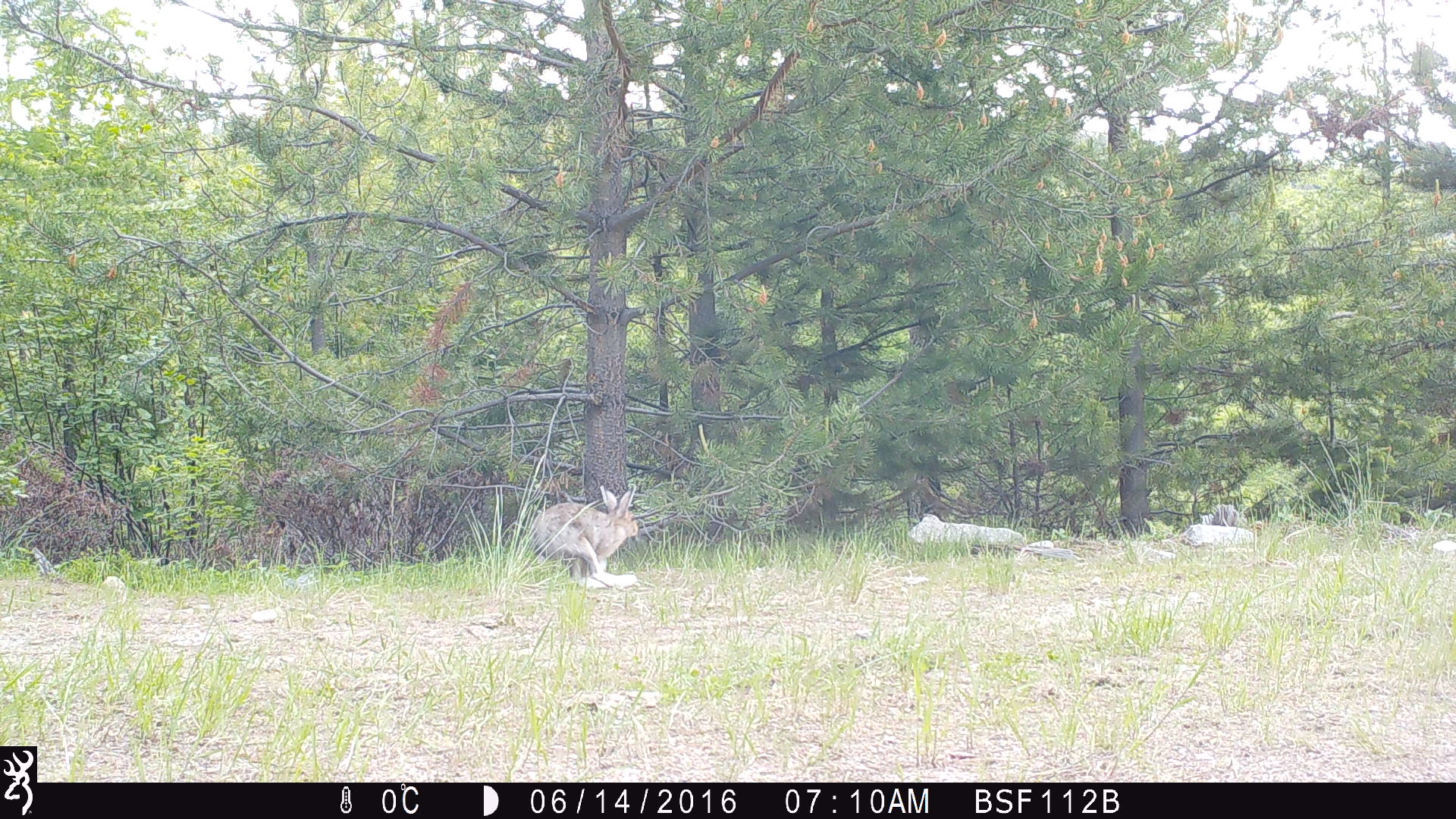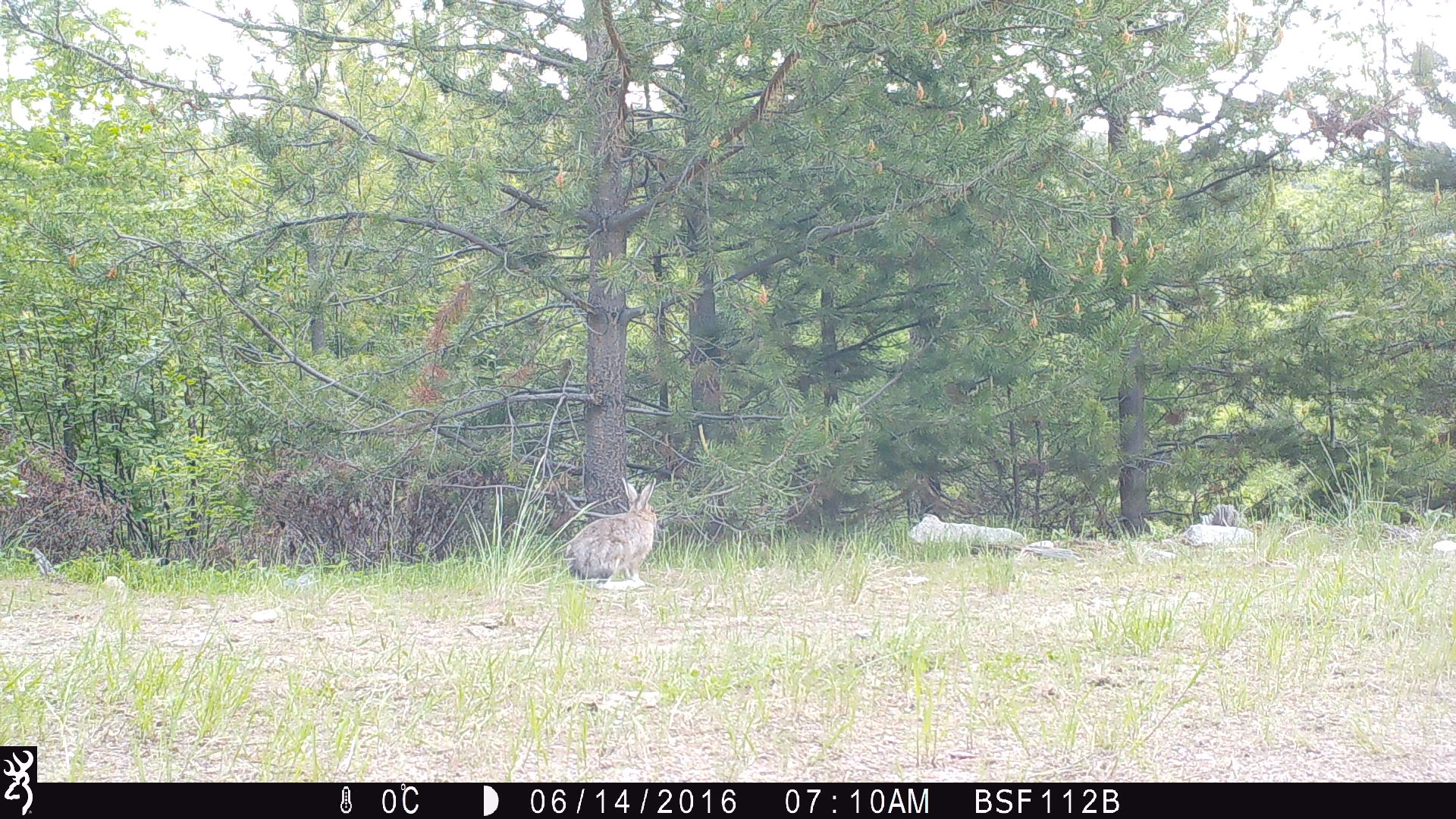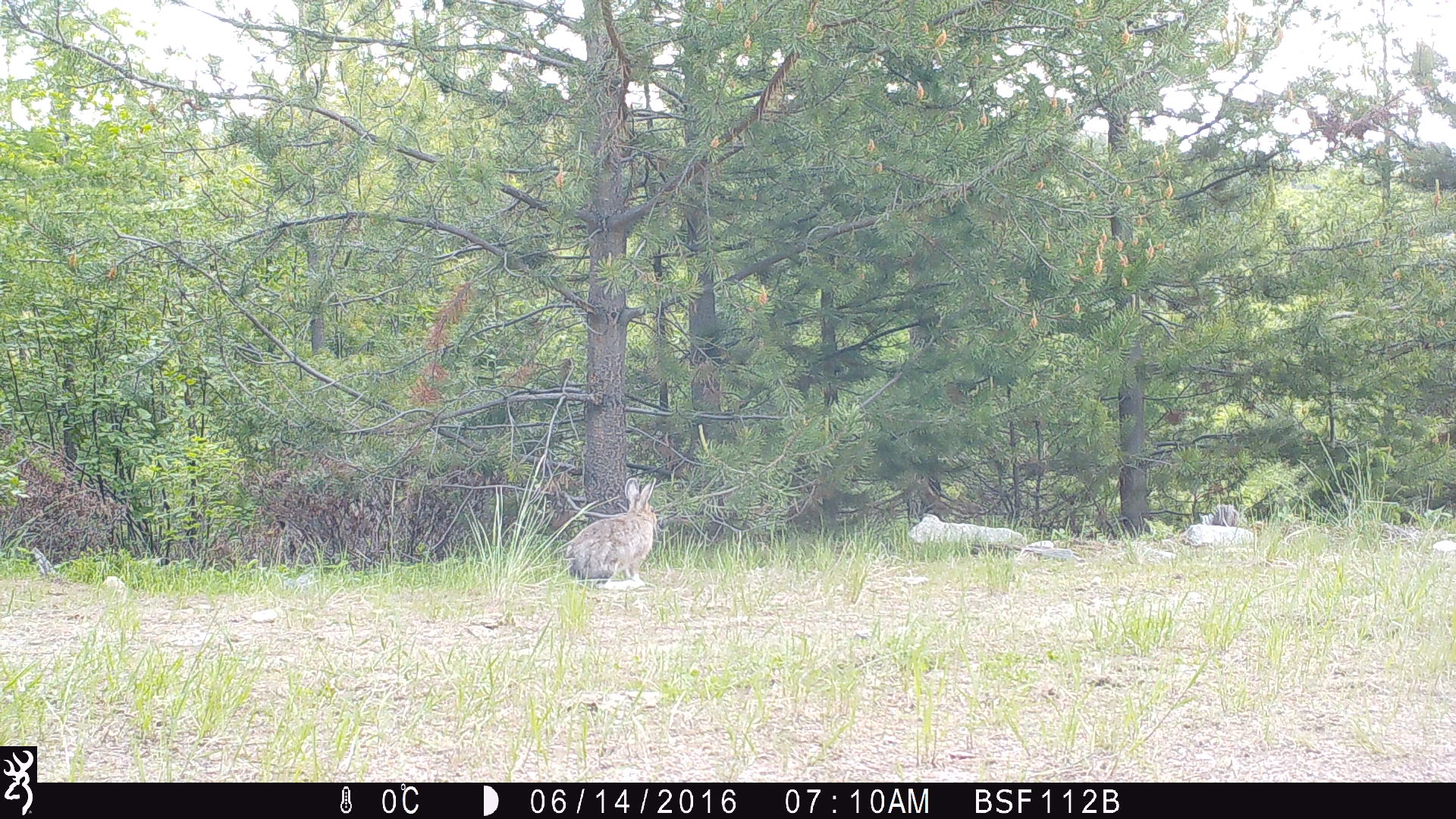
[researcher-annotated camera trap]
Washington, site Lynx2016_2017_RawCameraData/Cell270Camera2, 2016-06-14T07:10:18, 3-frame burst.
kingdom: Animalia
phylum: Chordata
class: Mammalia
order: Lagomorpha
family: Leporidae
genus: Lepus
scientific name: Lepus americanus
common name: snowshoe hare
Lepus americanus (snowshoe hare). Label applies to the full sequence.